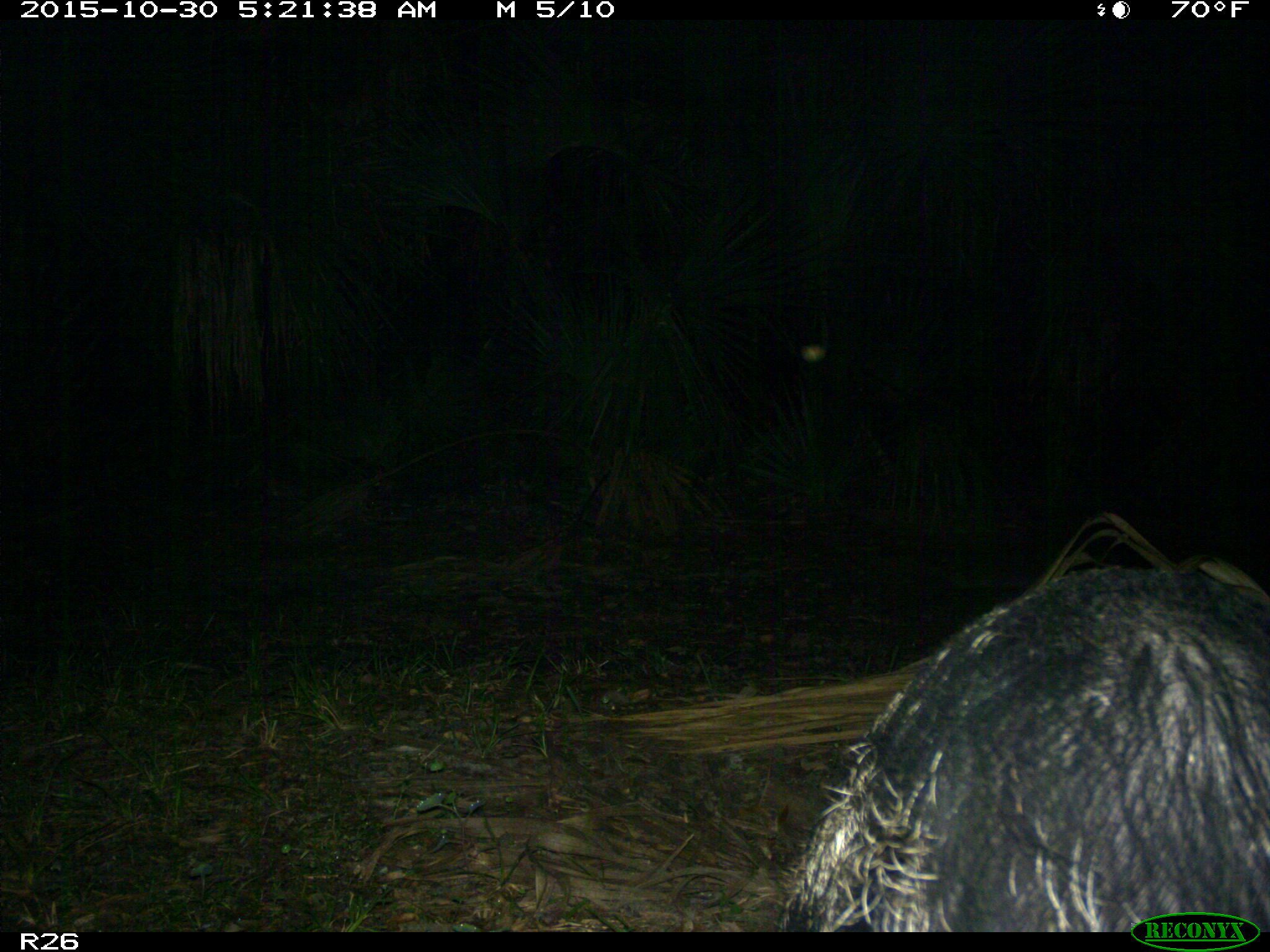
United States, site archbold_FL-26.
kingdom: Animalia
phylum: Chordata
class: Mammalia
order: Artiodactyla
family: Suidae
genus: Sus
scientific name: Sus scrofa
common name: wild boar